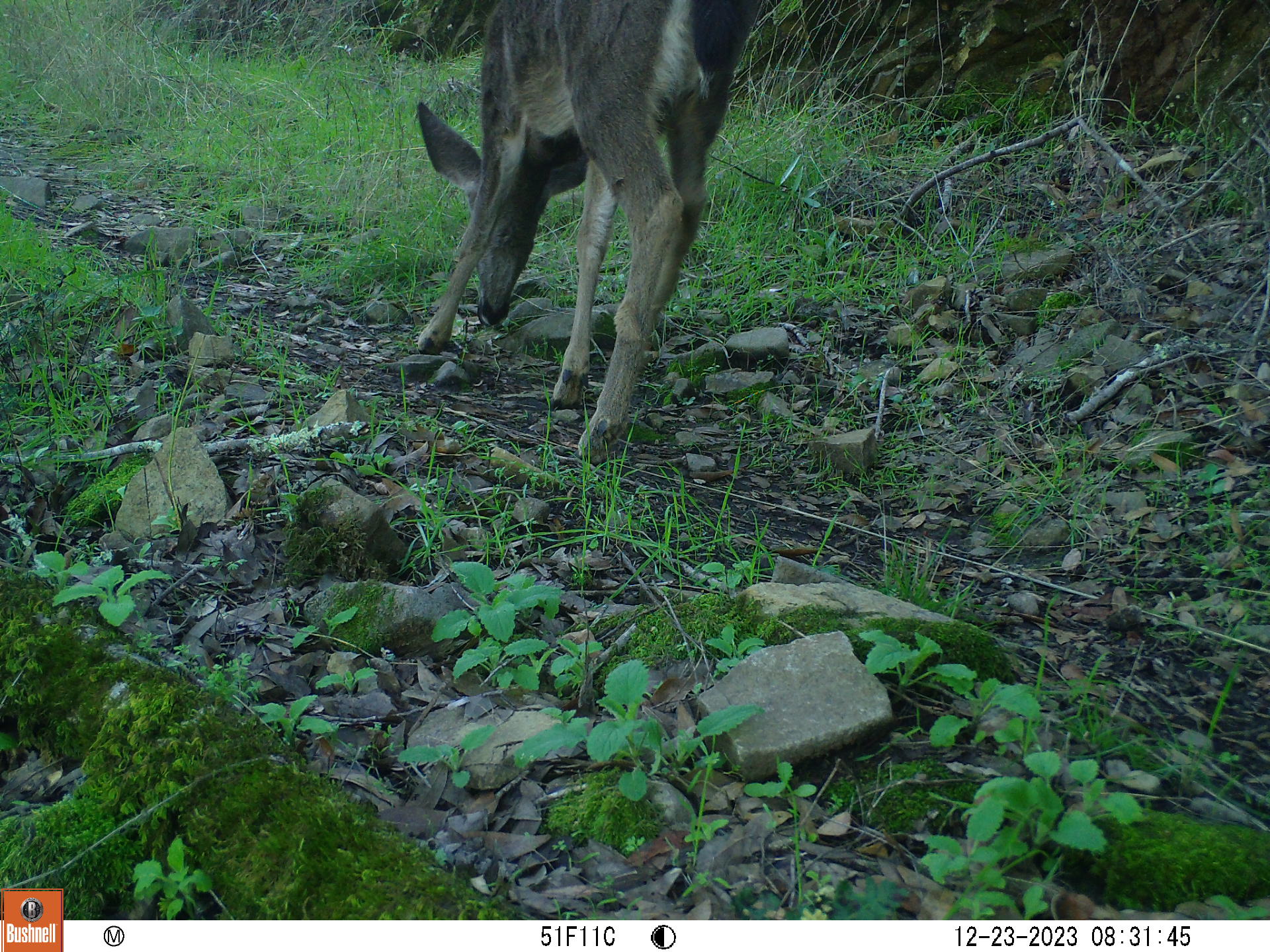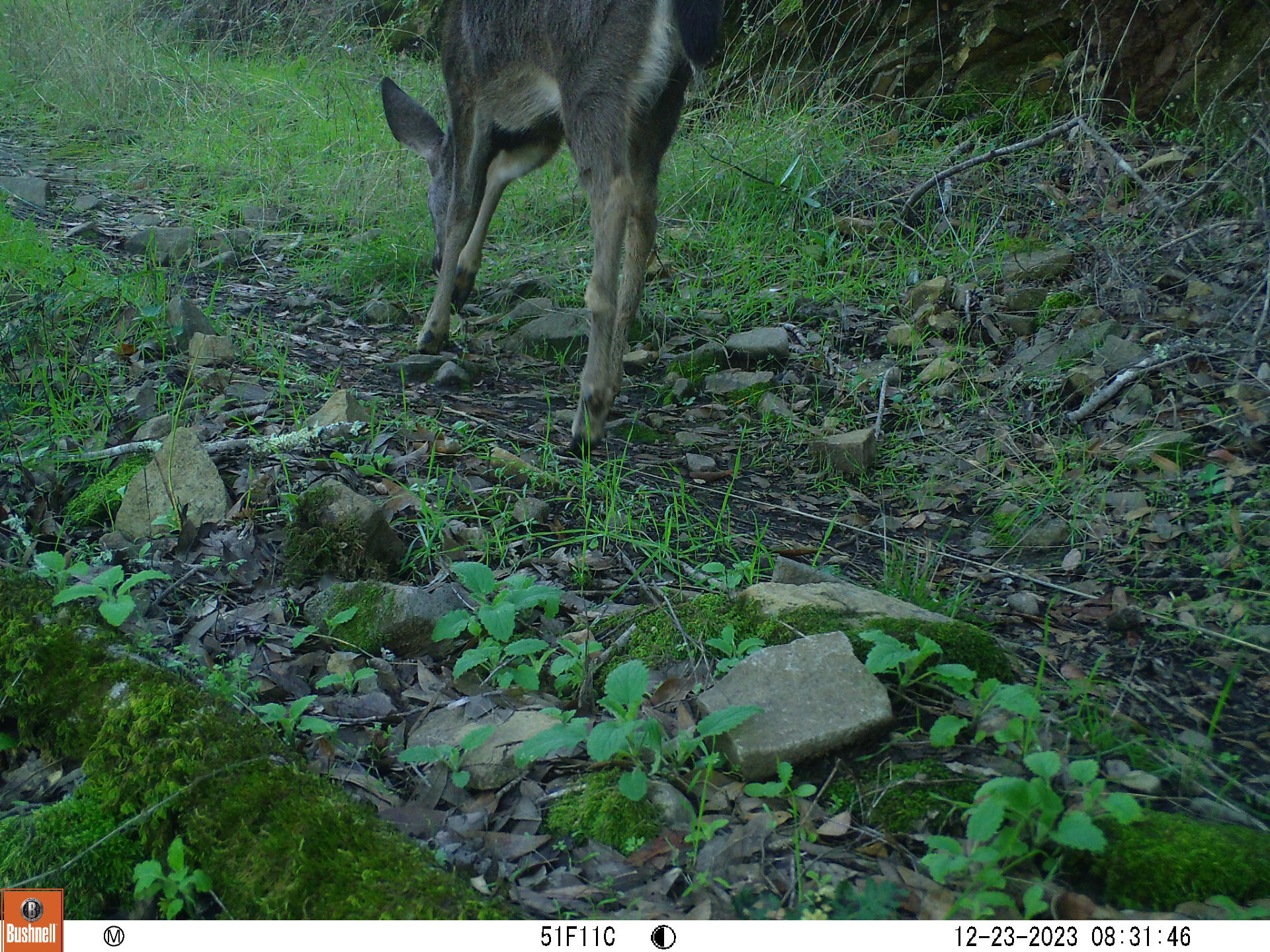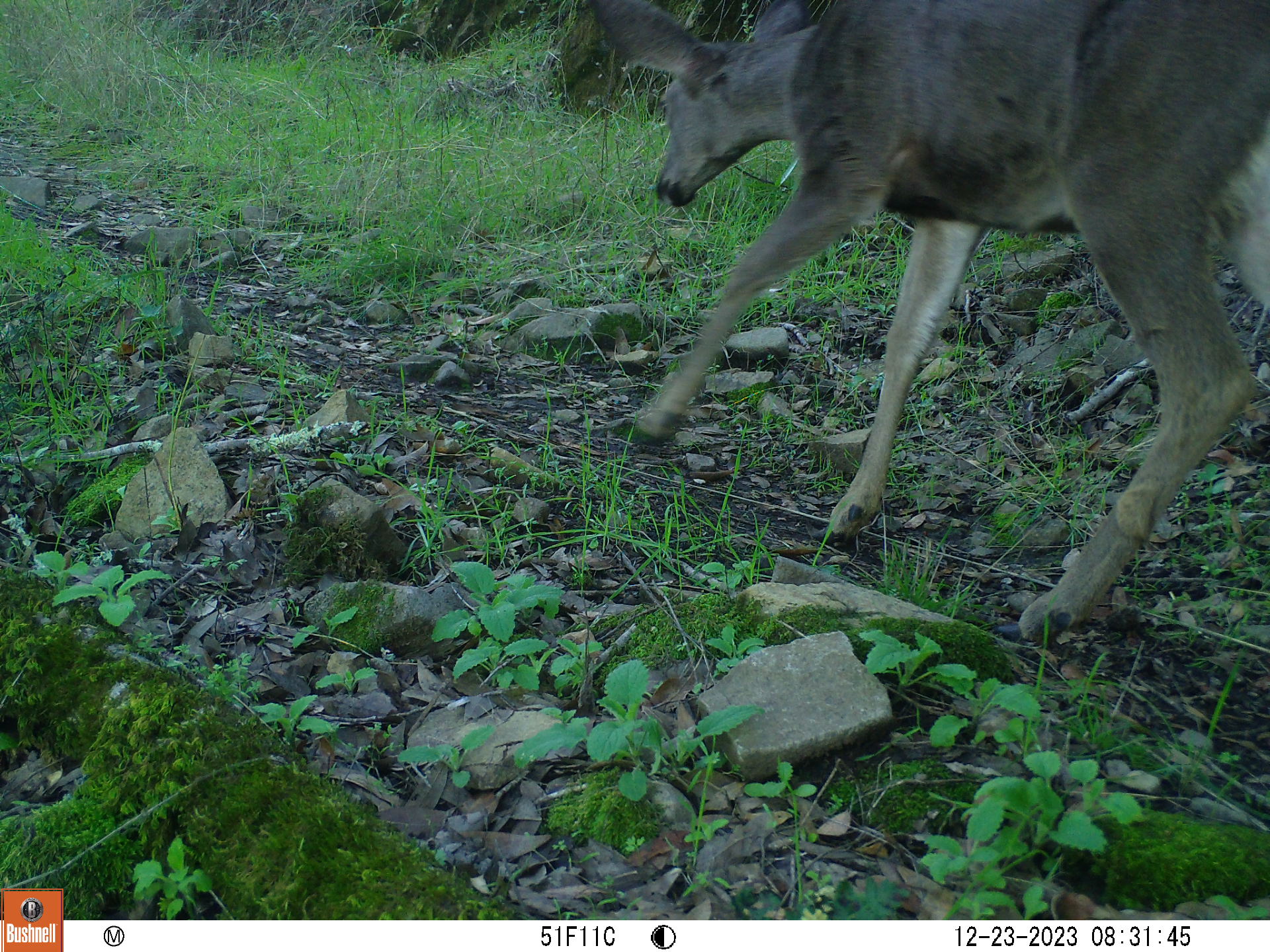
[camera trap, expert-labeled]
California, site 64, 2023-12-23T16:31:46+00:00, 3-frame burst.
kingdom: Animalia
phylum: Chordata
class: Mammalia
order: Artiodactyla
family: Cervidae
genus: Odocoileus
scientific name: Odocoileus hemionus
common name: mule deer